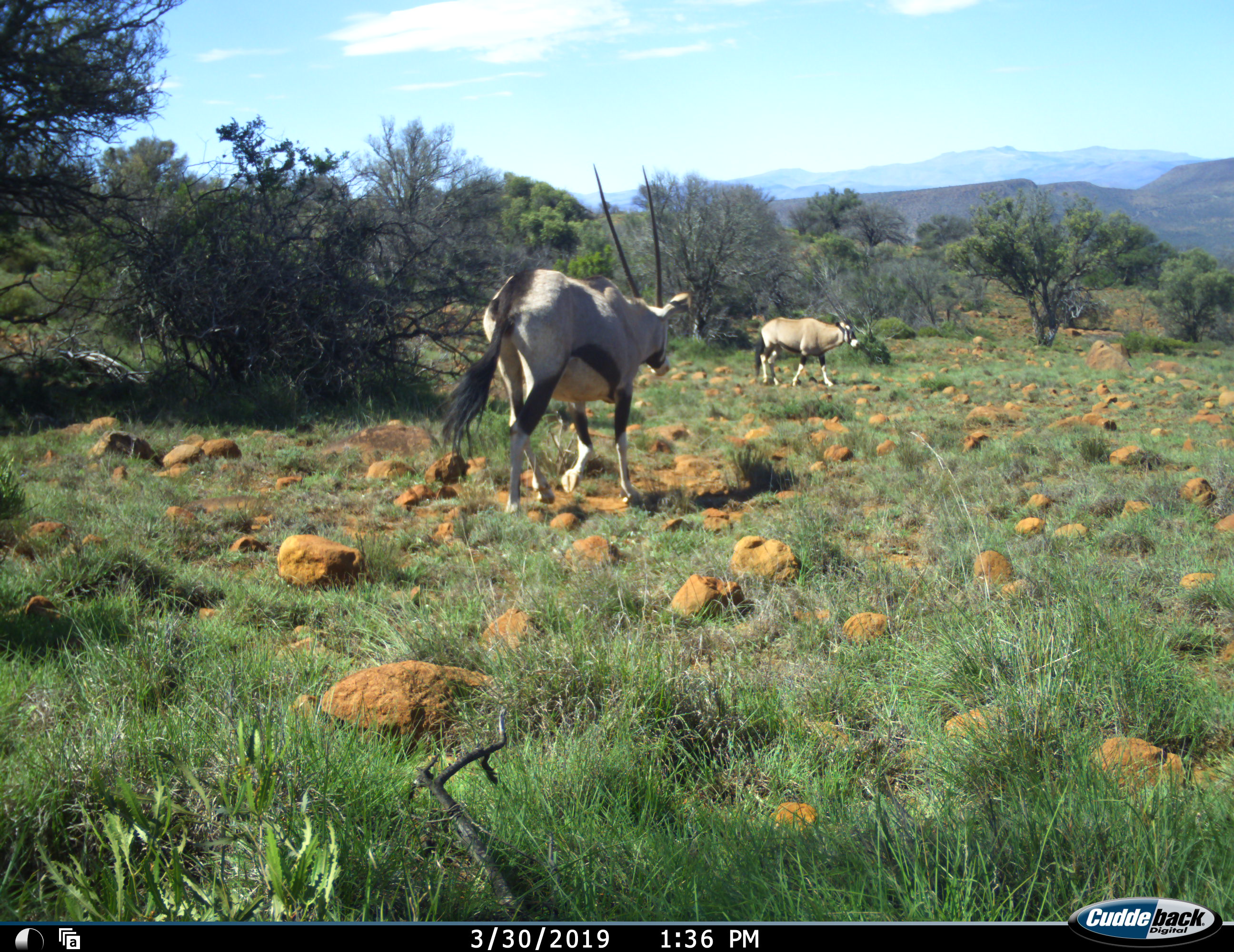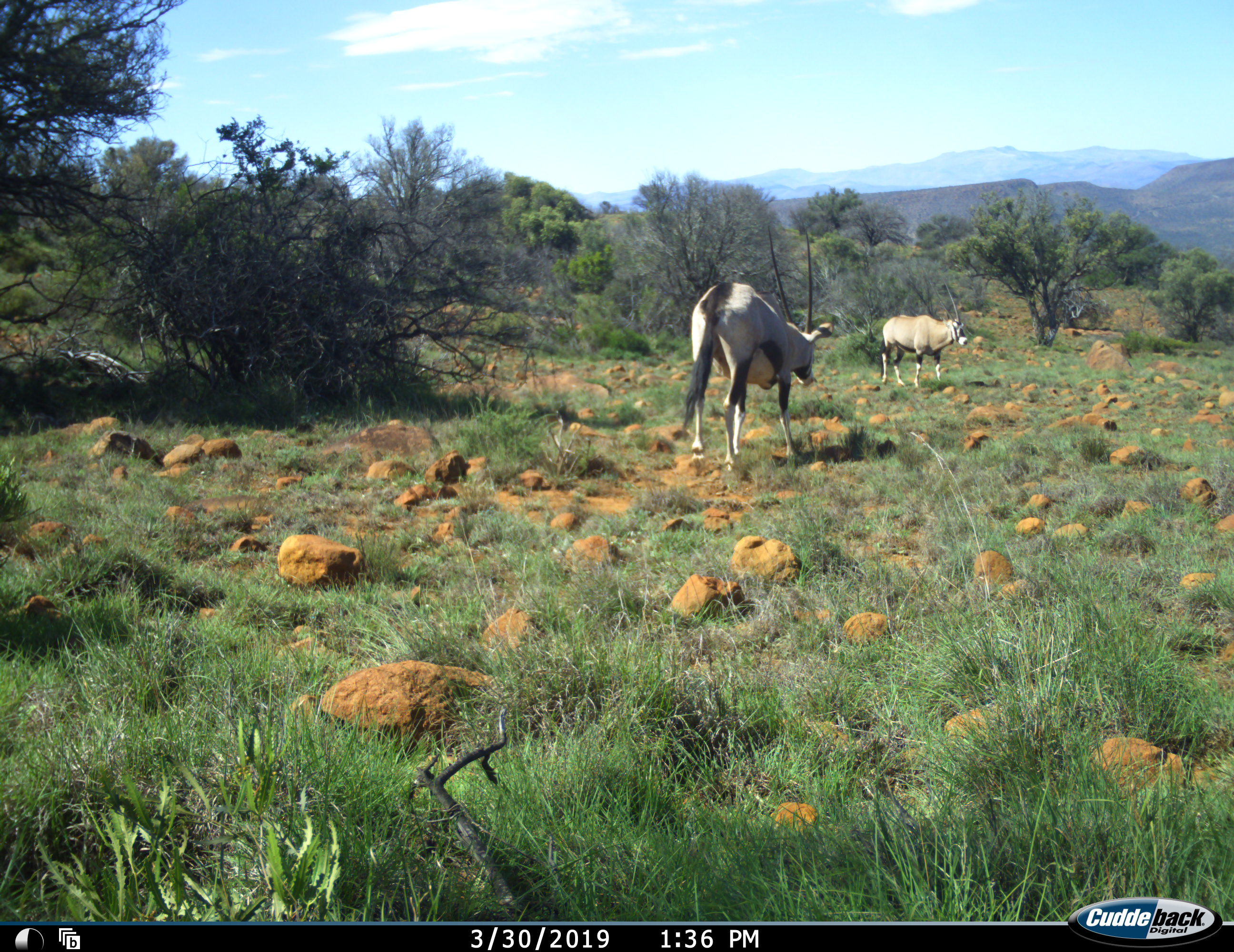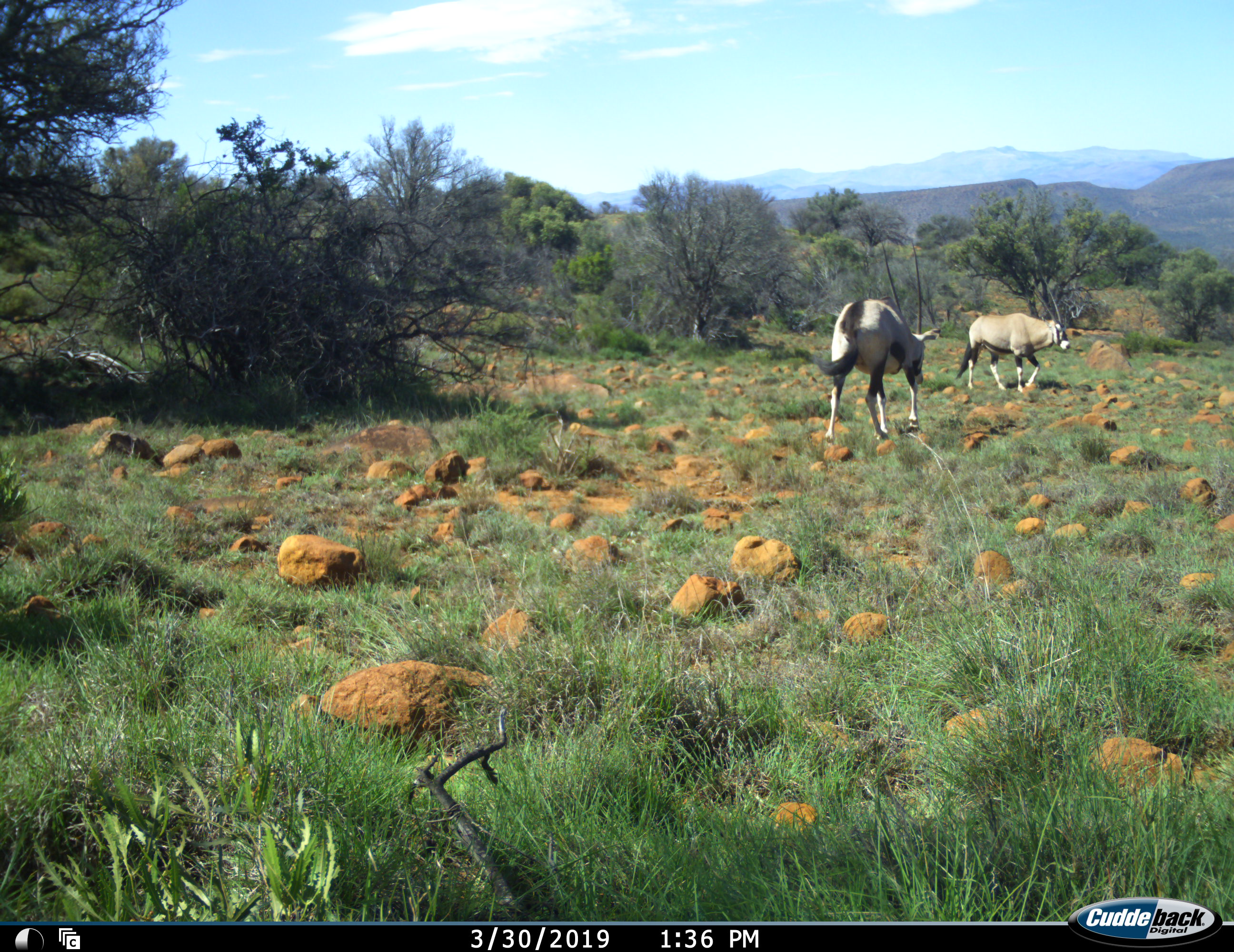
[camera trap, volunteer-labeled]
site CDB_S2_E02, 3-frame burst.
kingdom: Animalia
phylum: Chordata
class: Mammalia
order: Artiodactyla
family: Bovidae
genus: Oryx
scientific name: Oryx gazella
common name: gemsbok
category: oryx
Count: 2.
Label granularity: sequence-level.